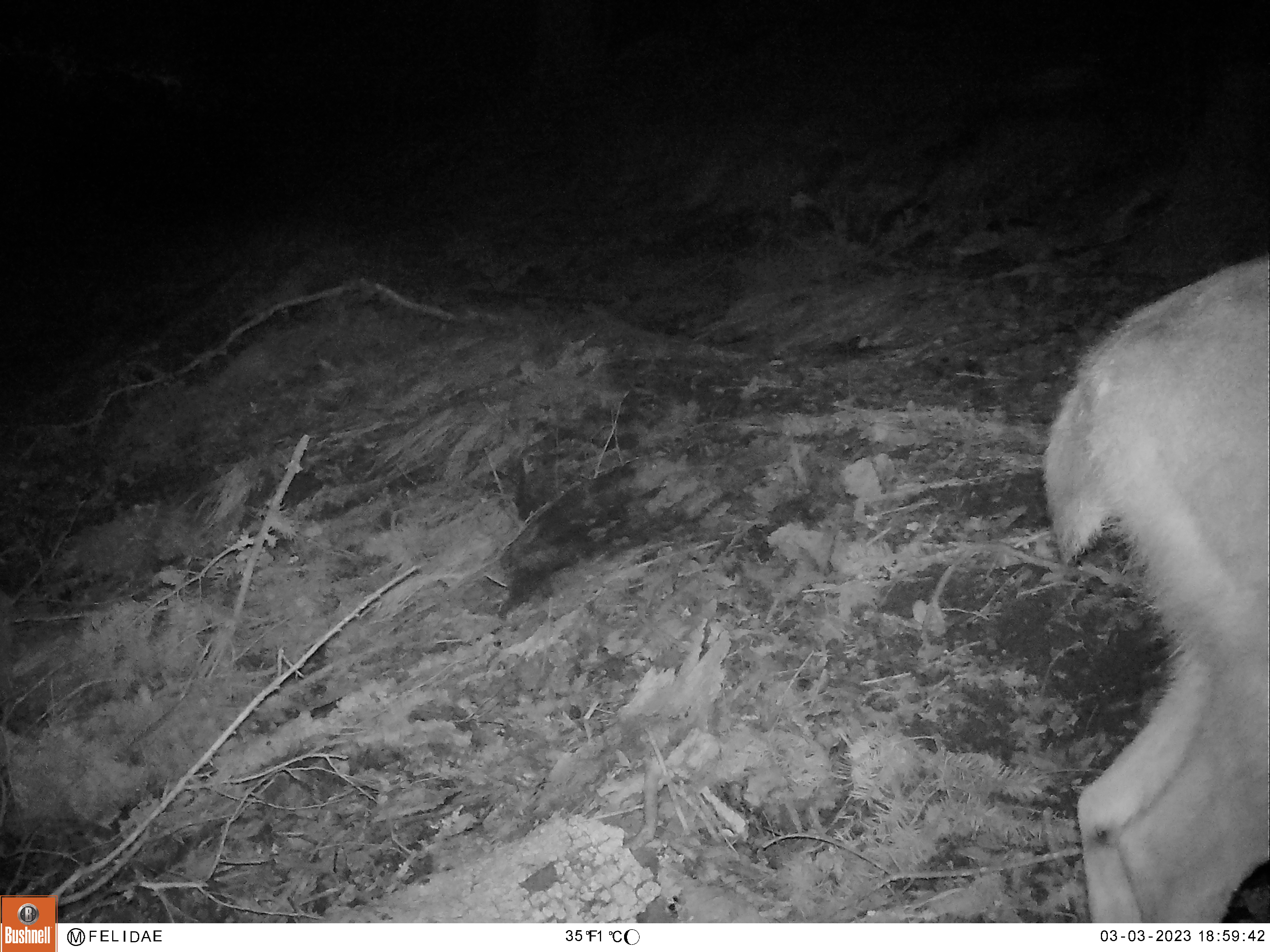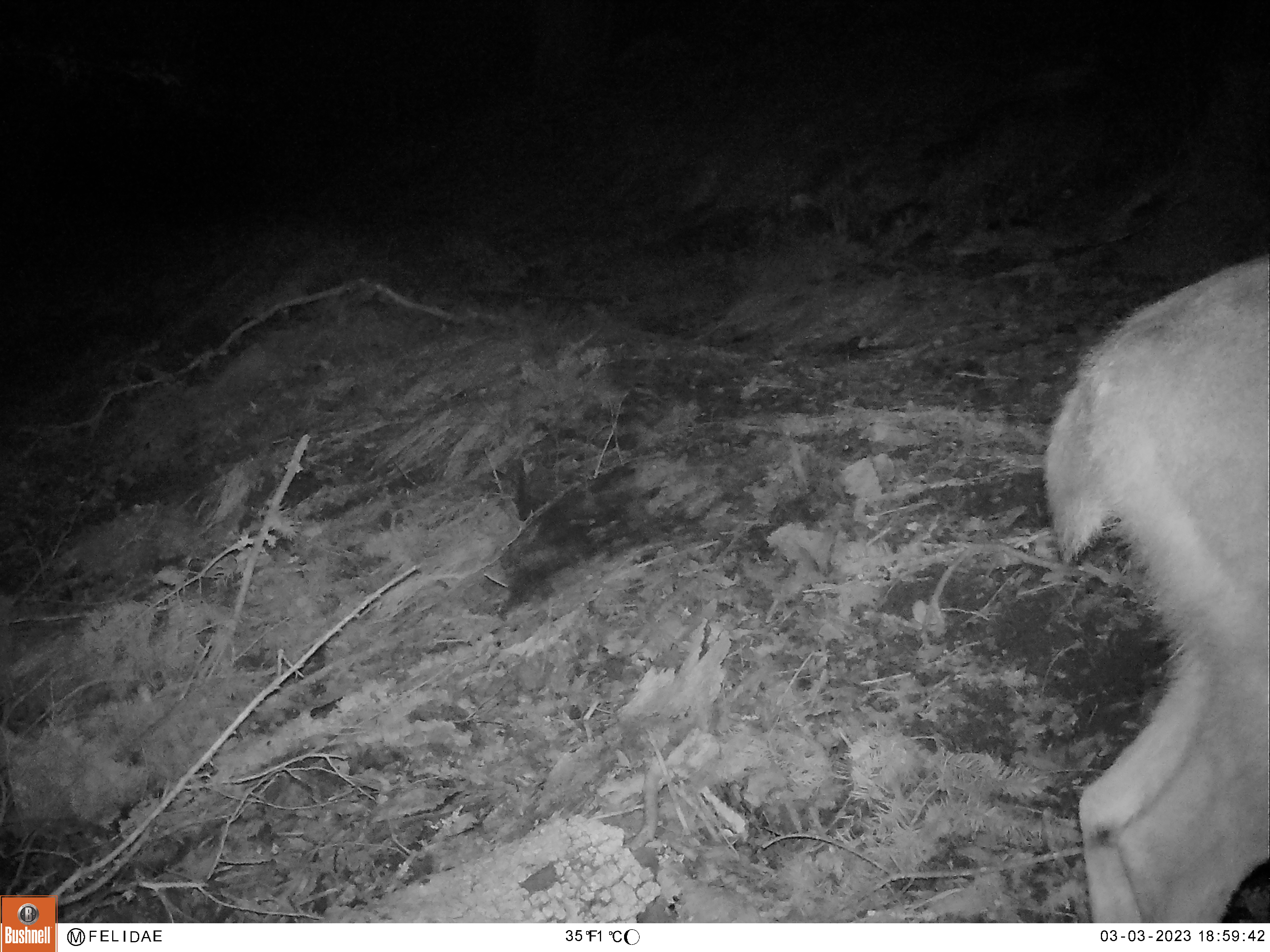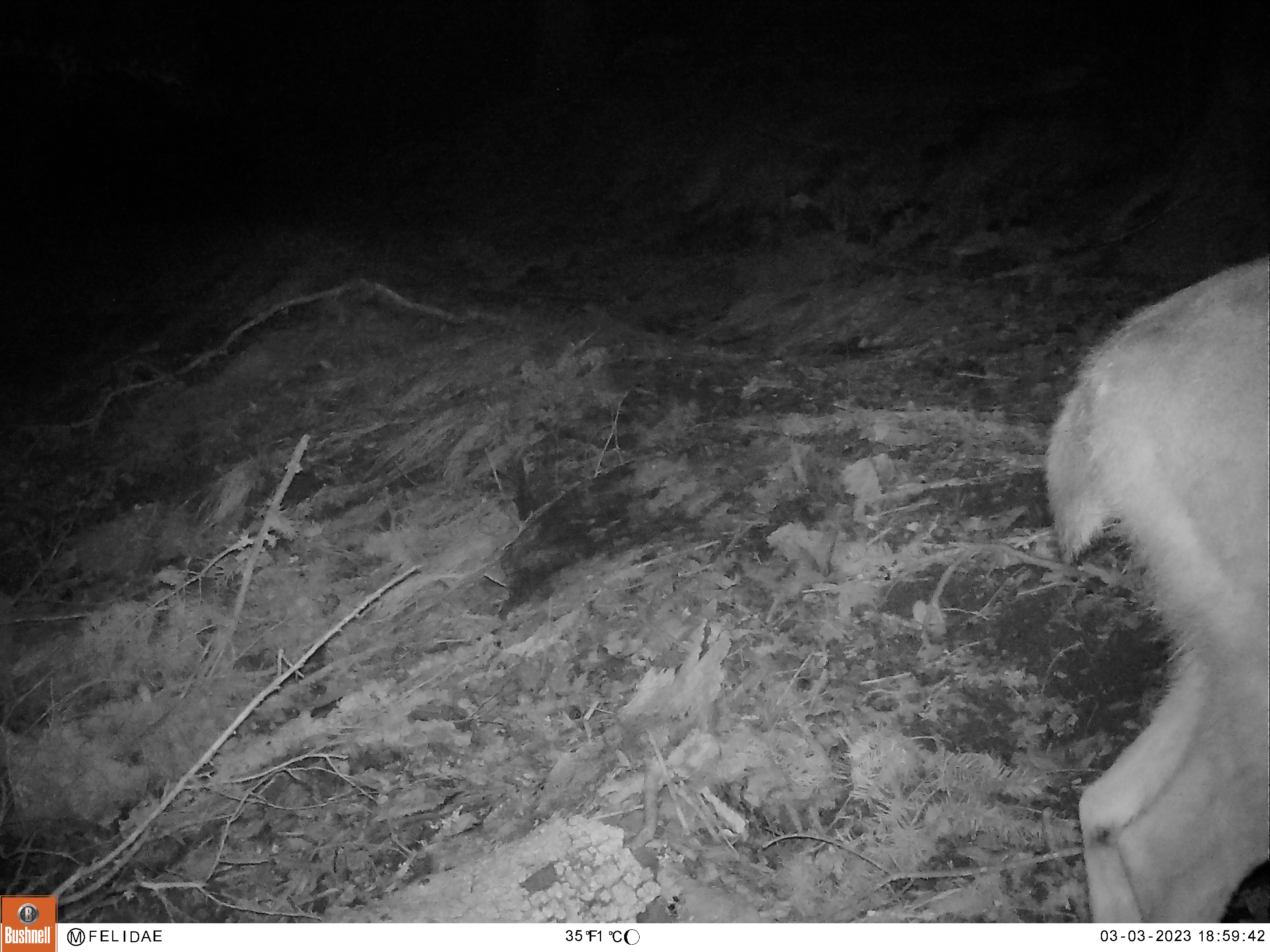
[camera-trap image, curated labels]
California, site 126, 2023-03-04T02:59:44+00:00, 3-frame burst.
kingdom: Animalia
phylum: Chordata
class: Mammalia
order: Artiodactyla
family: Cervidae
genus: Odocoileus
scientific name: Odocoileus hemionus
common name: mule deer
Mule deer (Odocoileus hemionus).